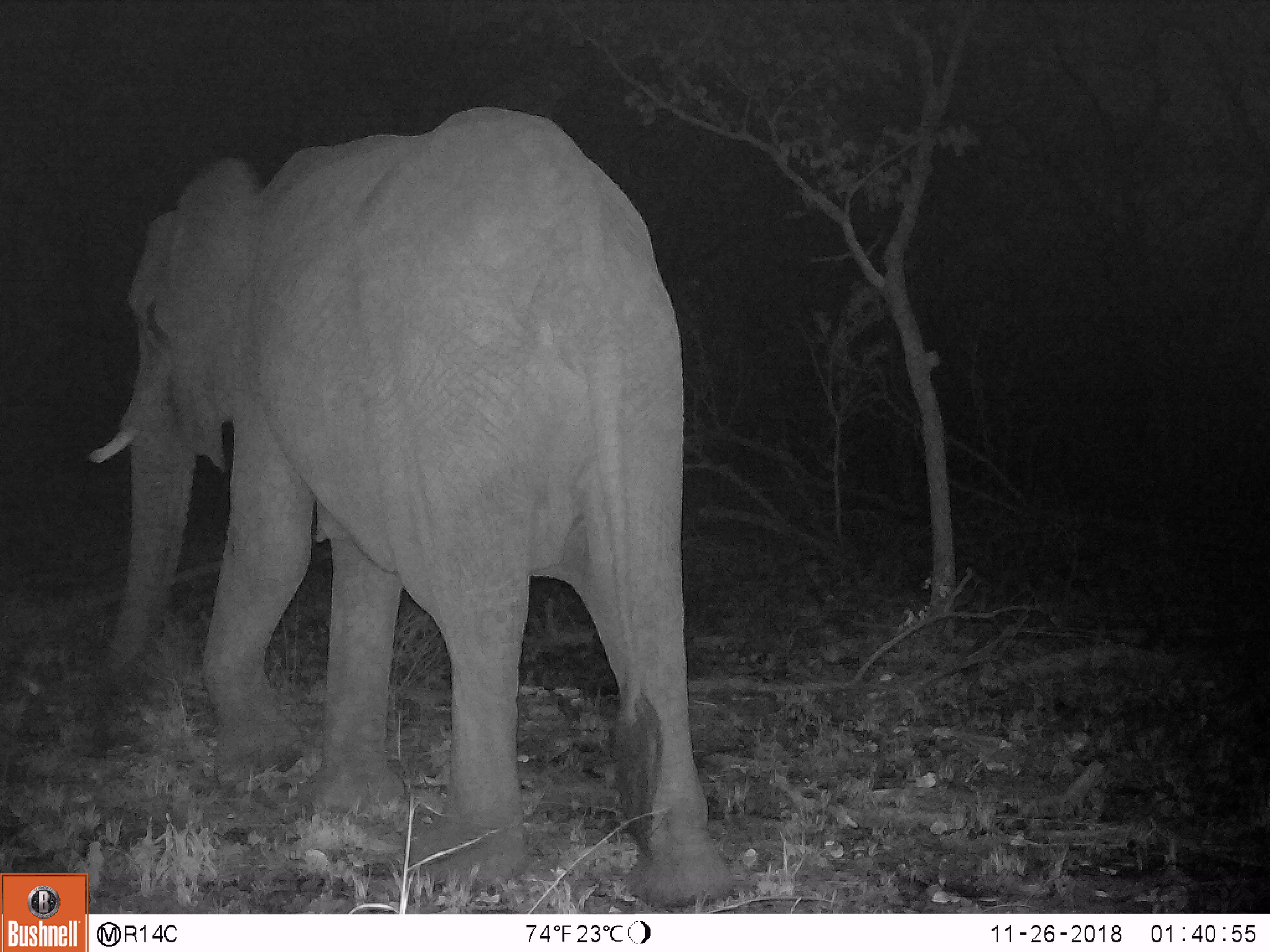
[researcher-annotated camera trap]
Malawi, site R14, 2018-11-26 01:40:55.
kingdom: Animalia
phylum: Chordata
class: Mammalia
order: Proboscidea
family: Elephantidae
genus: Loxodonta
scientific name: Loxodonta africana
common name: african savanna elephant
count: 1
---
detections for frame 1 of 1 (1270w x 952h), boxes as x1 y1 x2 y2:
african savanna elephant: 89 101 738 902